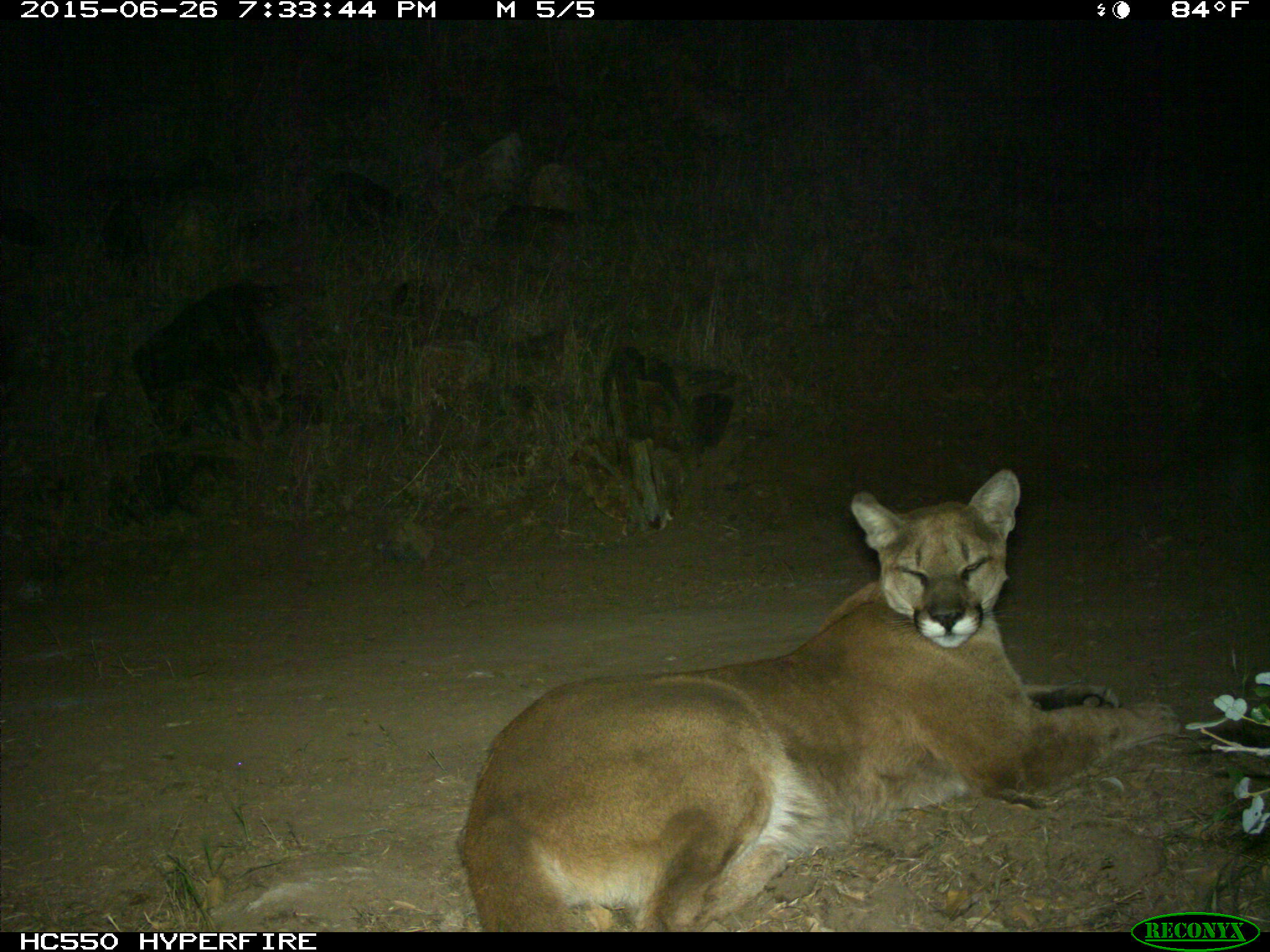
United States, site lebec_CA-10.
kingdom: Animalia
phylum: Chordata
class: Mammalia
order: Carnivora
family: Felidae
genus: Puma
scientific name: Puma concolor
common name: mountain lion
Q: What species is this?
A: Puma concolor (mountain lion).